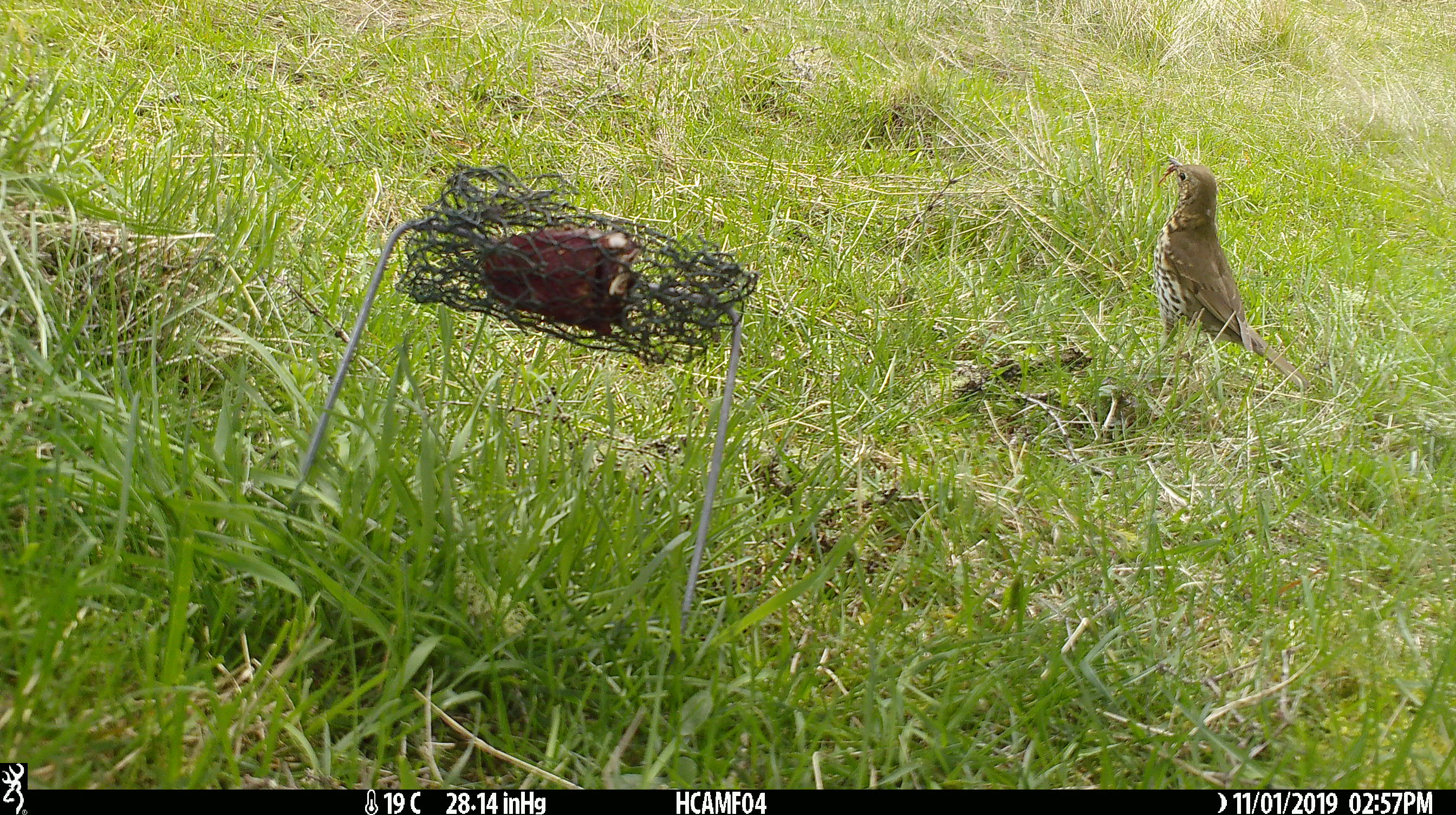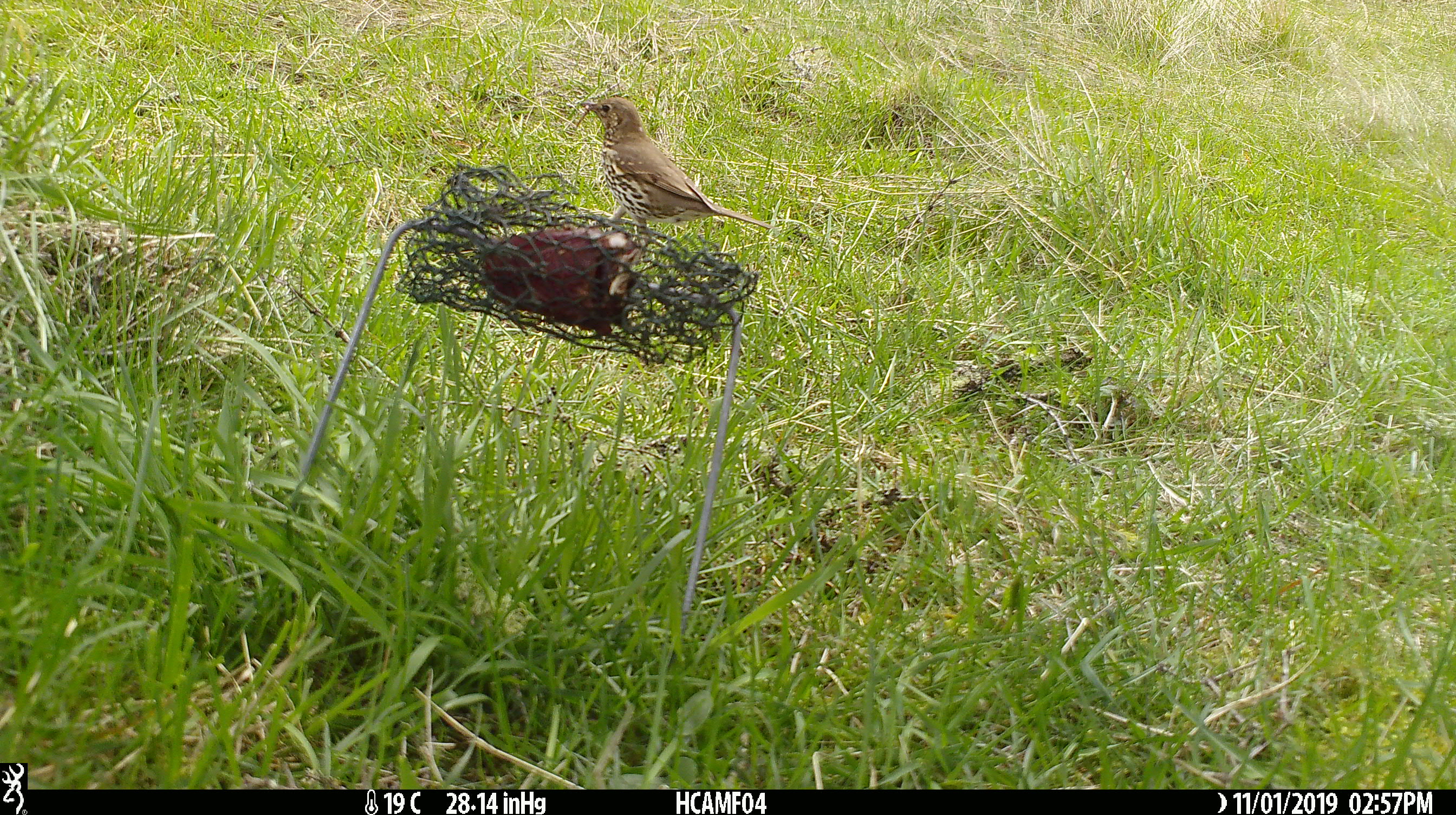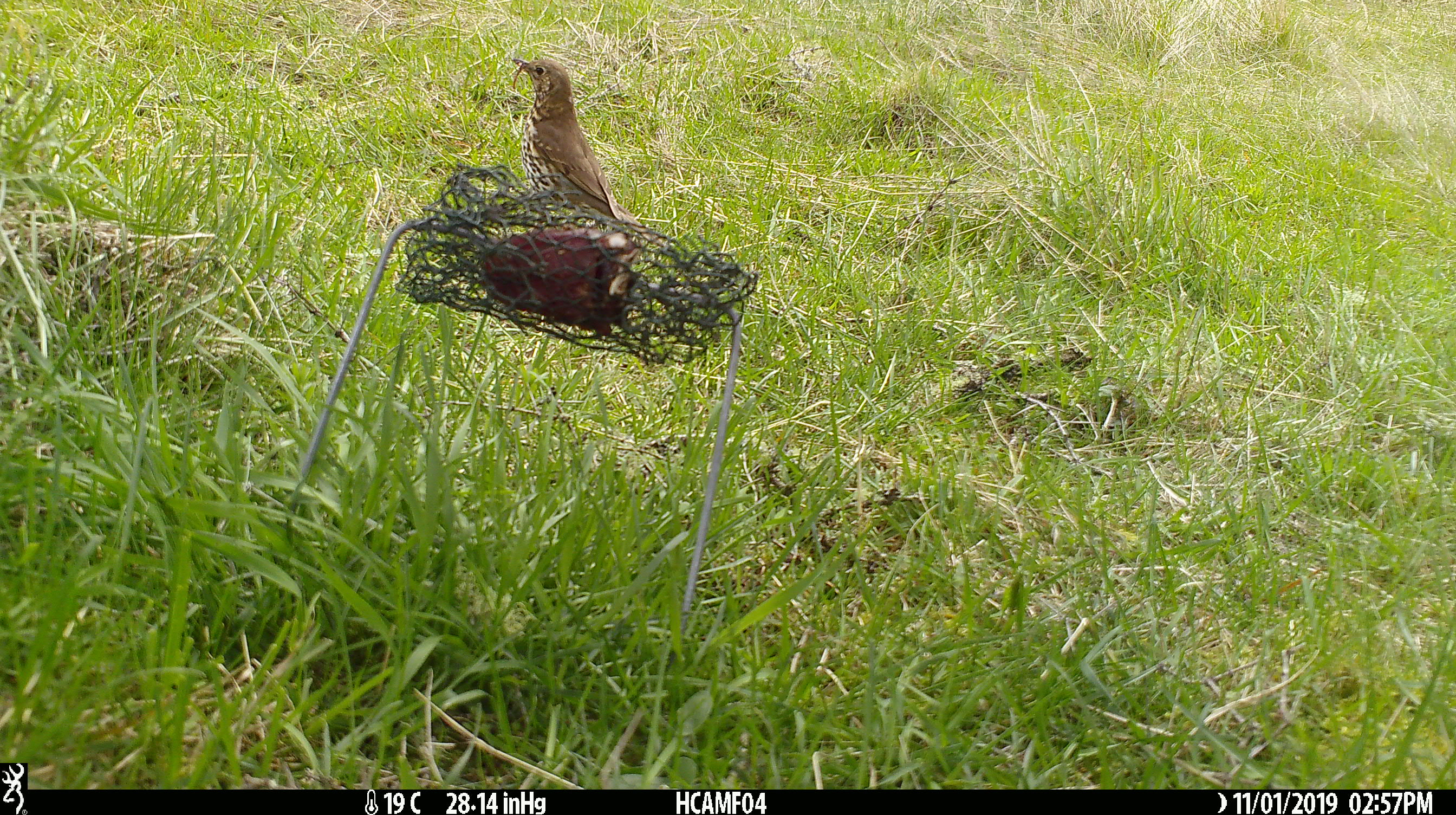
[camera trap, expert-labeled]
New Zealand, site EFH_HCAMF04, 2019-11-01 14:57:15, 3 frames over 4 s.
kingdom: Animalia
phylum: Chordata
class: Aves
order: Passeriformes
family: Turdidae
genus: Turdus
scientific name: Turdus philomelos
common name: song thrush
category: thrush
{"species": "thrush (song thrush) (Turdus philomelos)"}